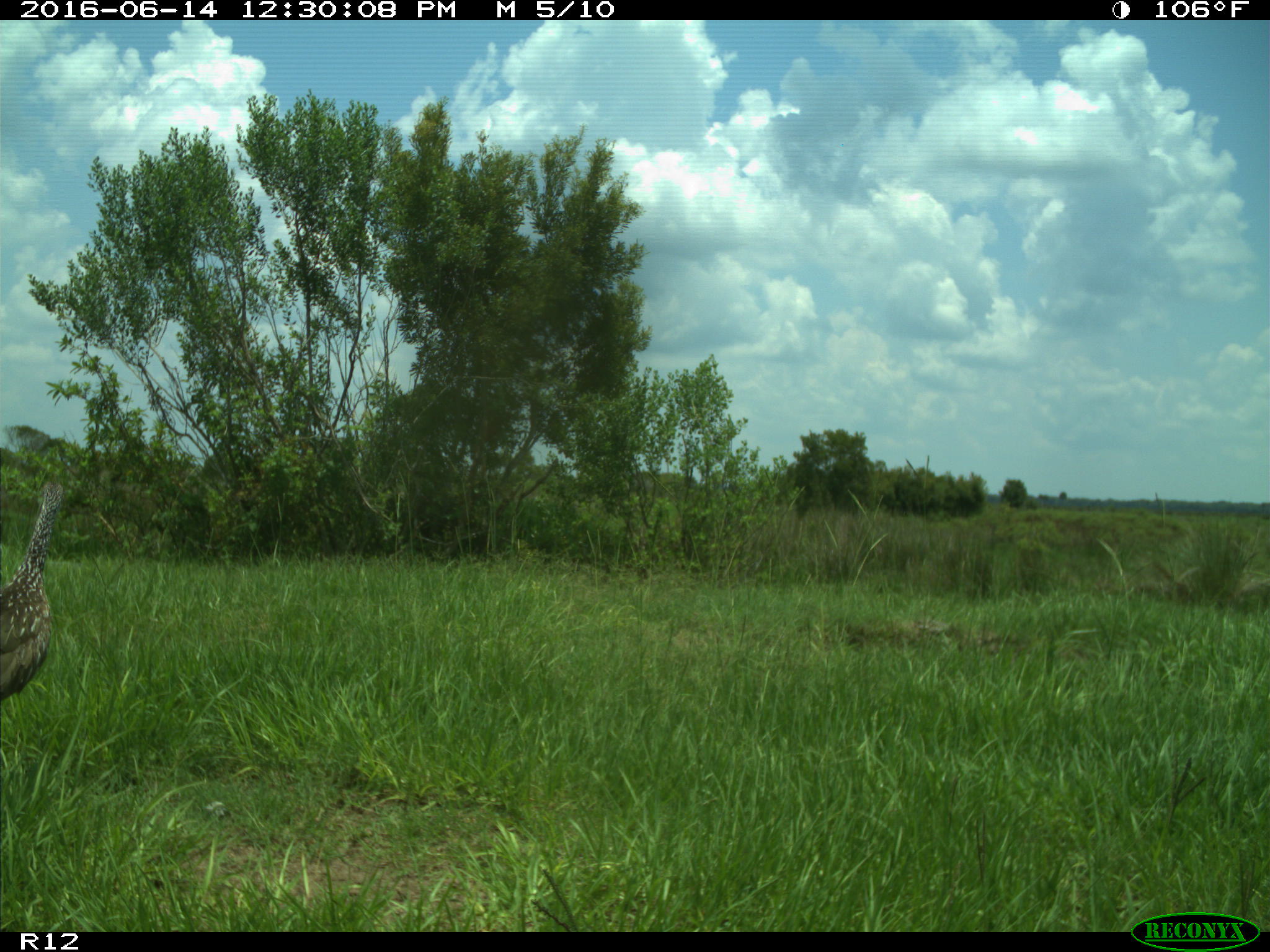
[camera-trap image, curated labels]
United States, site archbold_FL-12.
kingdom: Animalia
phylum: Chordata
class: Aves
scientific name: Aves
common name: birds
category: unidentified bird